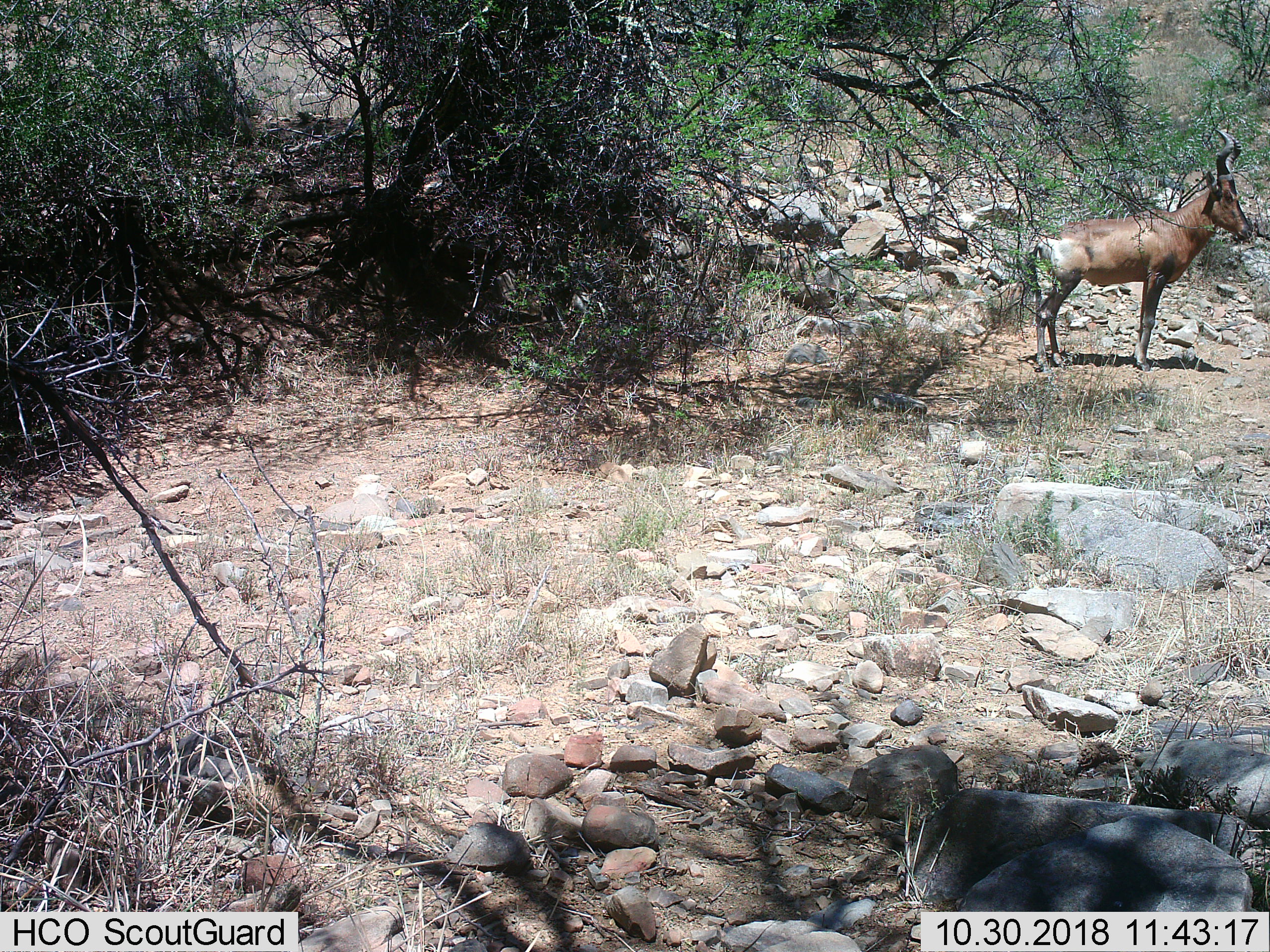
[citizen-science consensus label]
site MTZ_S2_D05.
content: unidentified animal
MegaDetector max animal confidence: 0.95